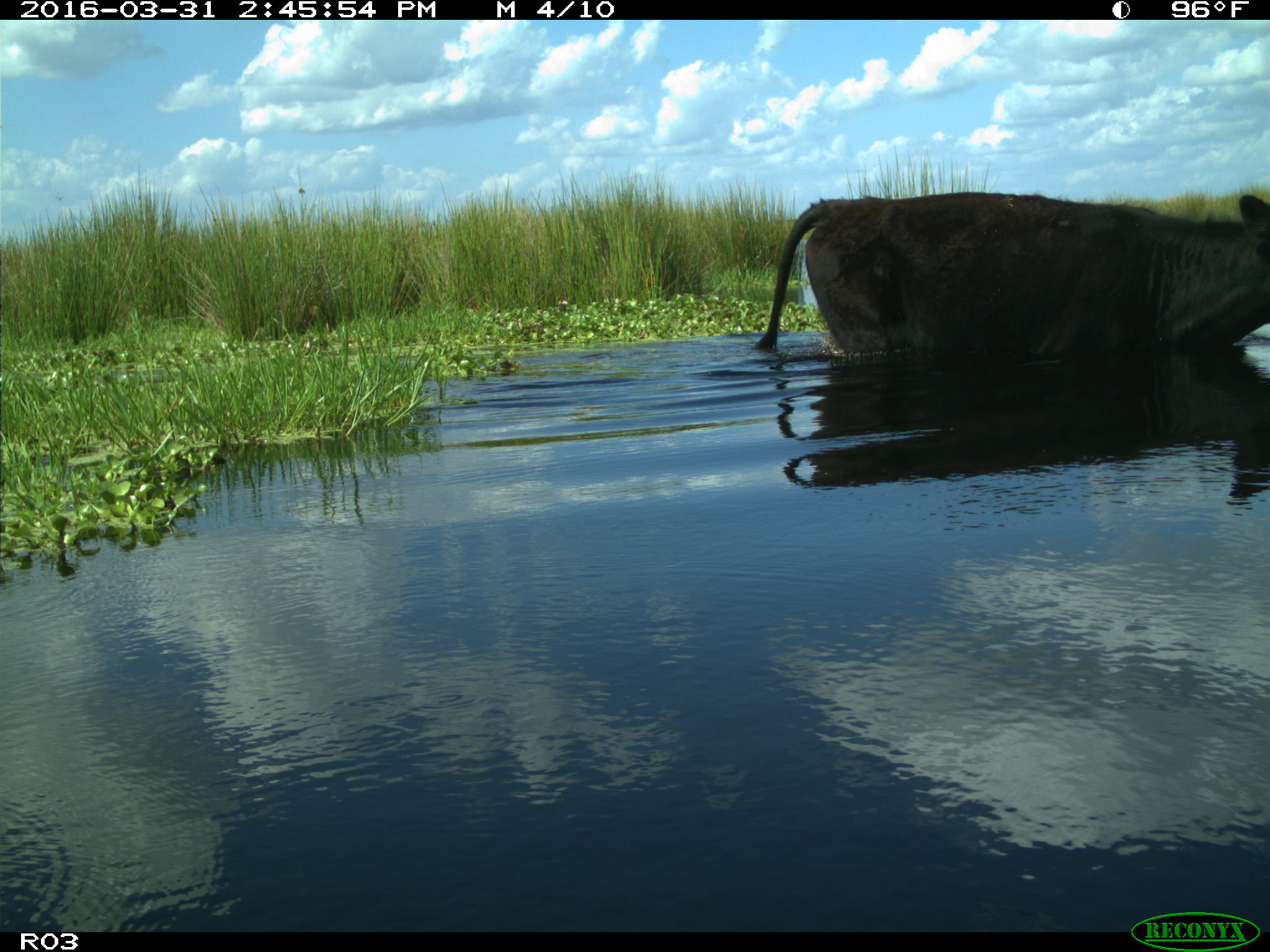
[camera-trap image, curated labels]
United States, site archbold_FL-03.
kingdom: Animalia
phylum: Chordata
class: Mammalia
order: Artiodactyla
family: Bovidae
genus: Bos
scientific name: Bos taurus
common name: domestic cow